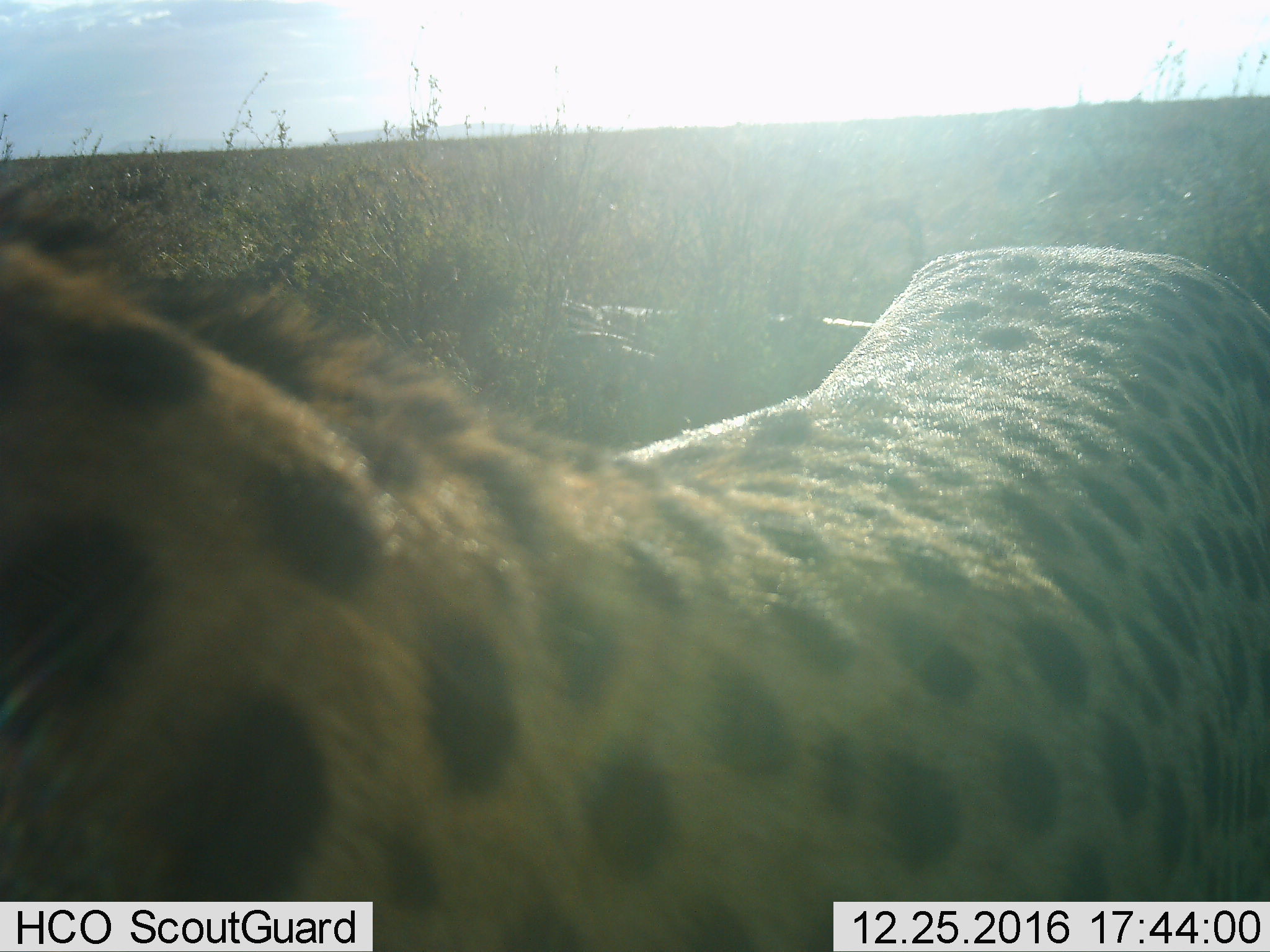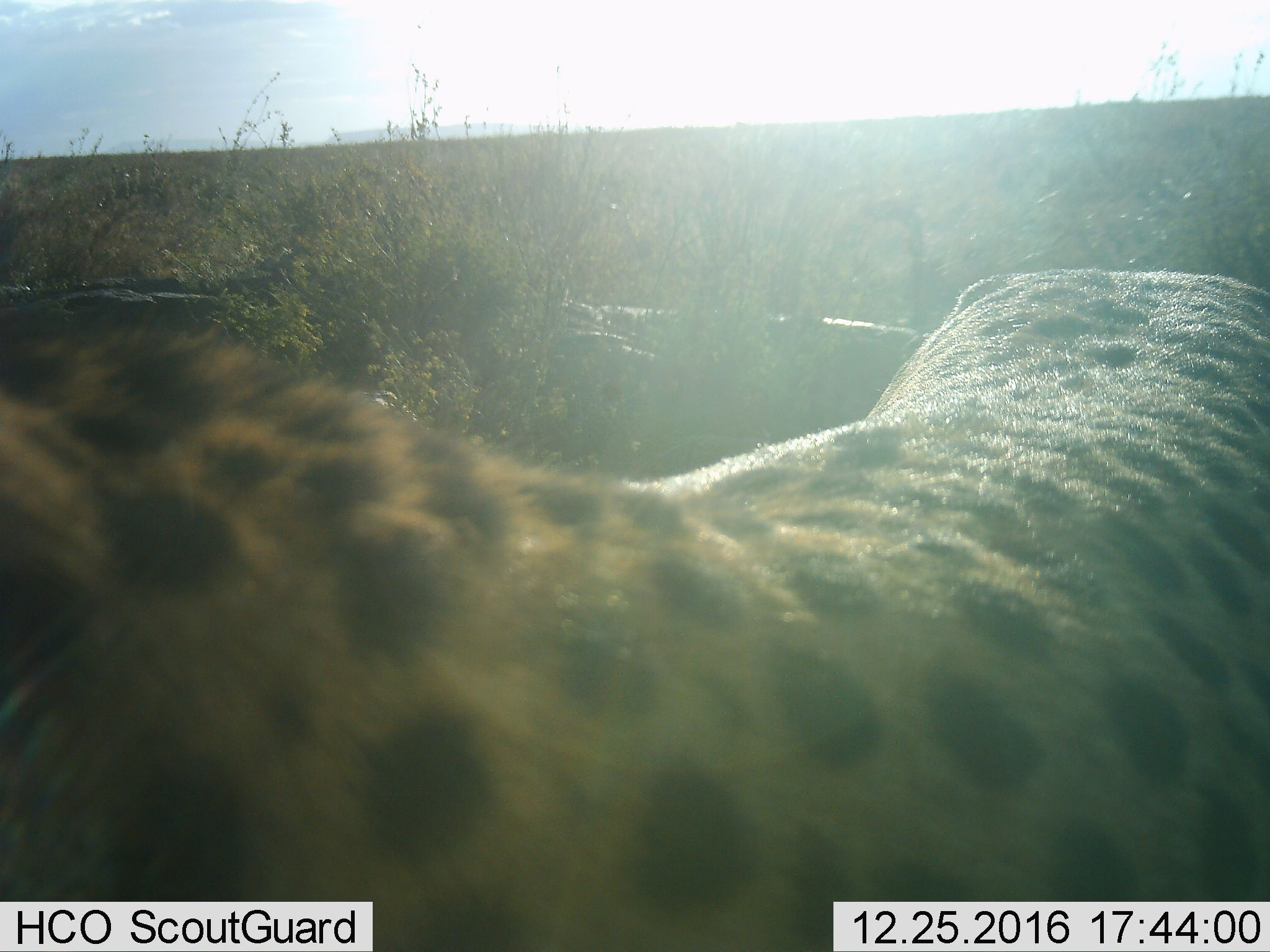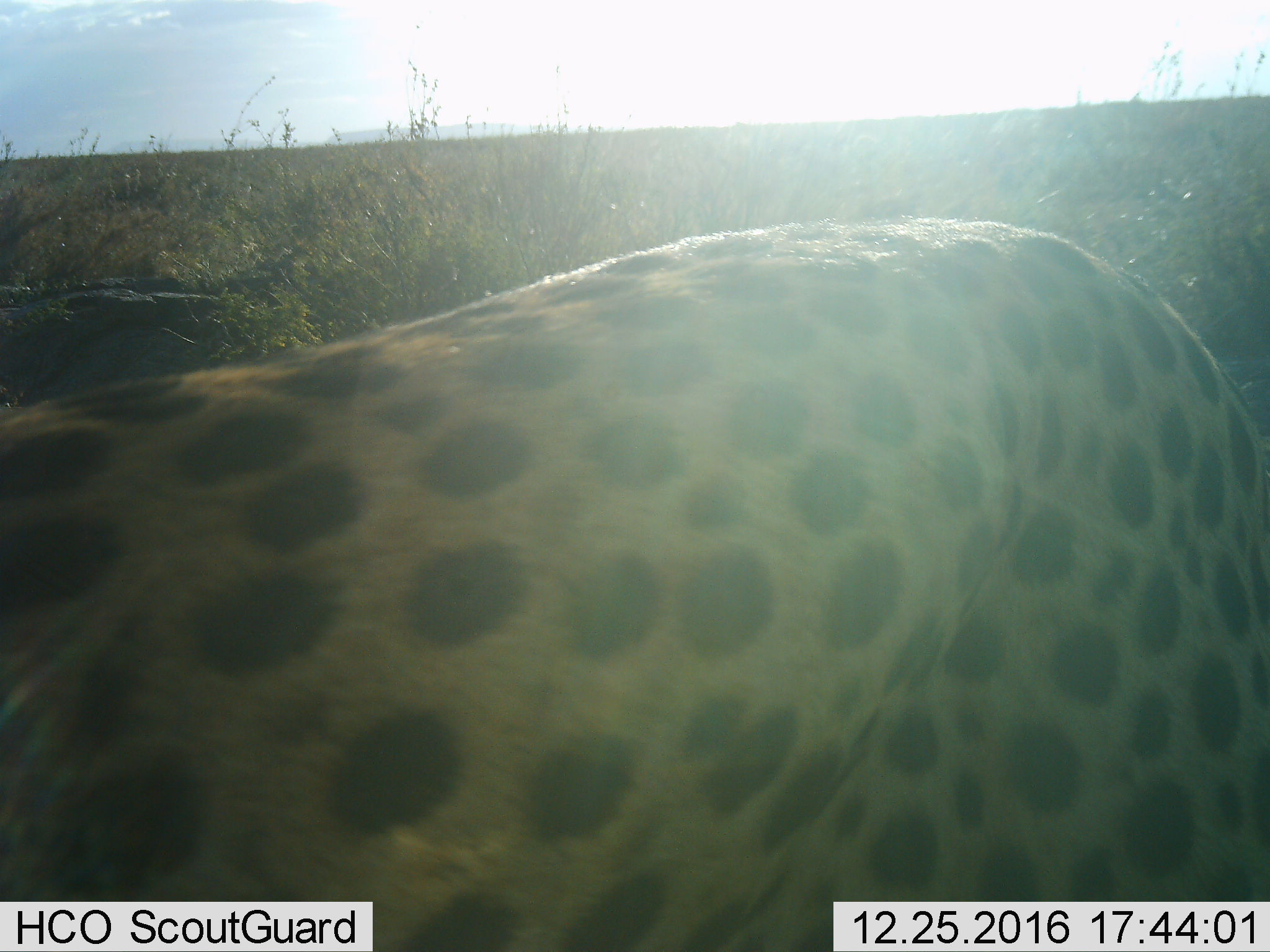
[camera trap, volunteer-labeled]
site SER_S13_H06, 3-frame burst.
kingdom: Animalia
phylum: Chordata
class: Mammalia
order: Carnivora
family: Felidae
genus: Acinonyx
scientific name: Acinonyx jubatus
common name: cheetah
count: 1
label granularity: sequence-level